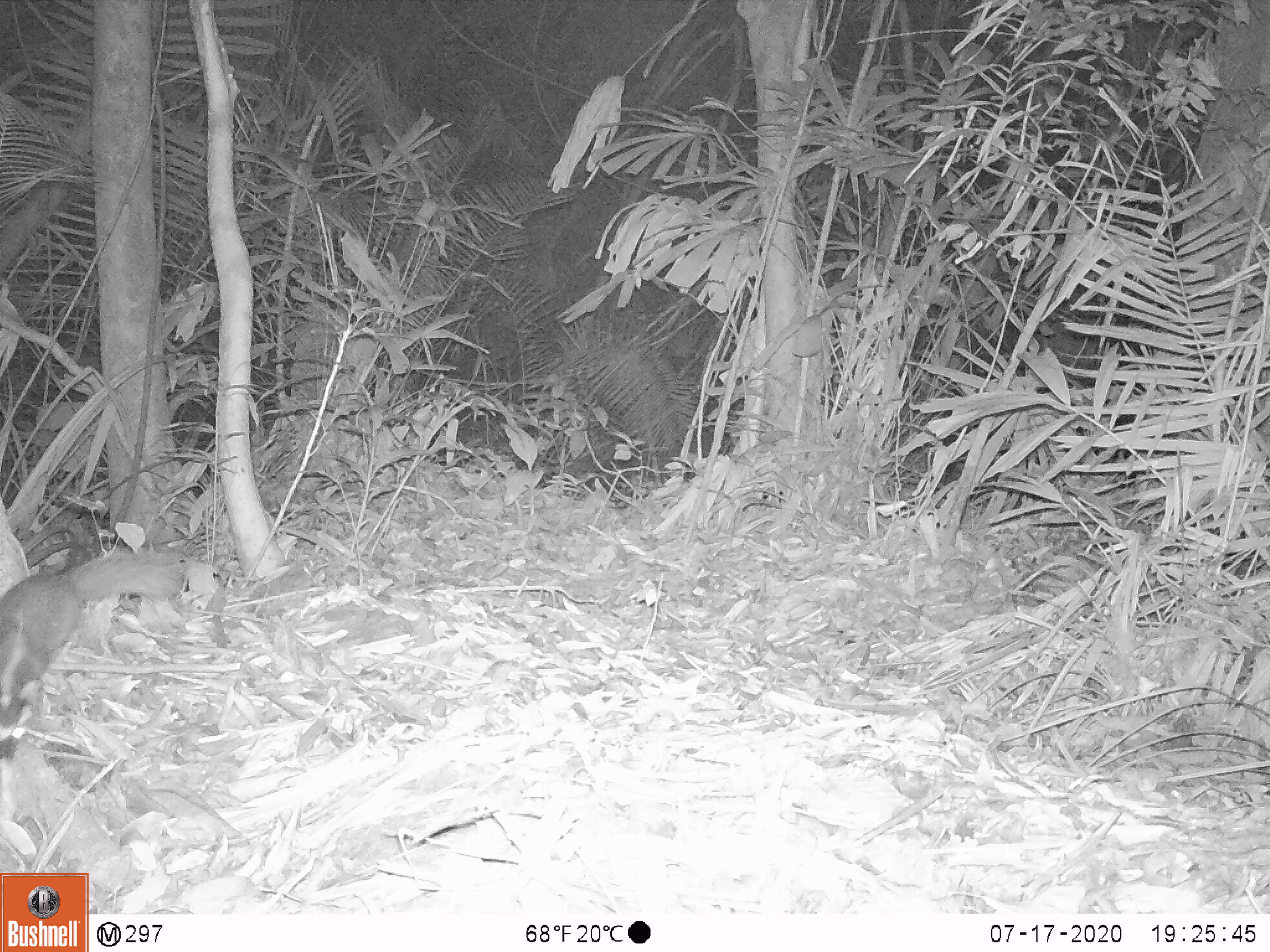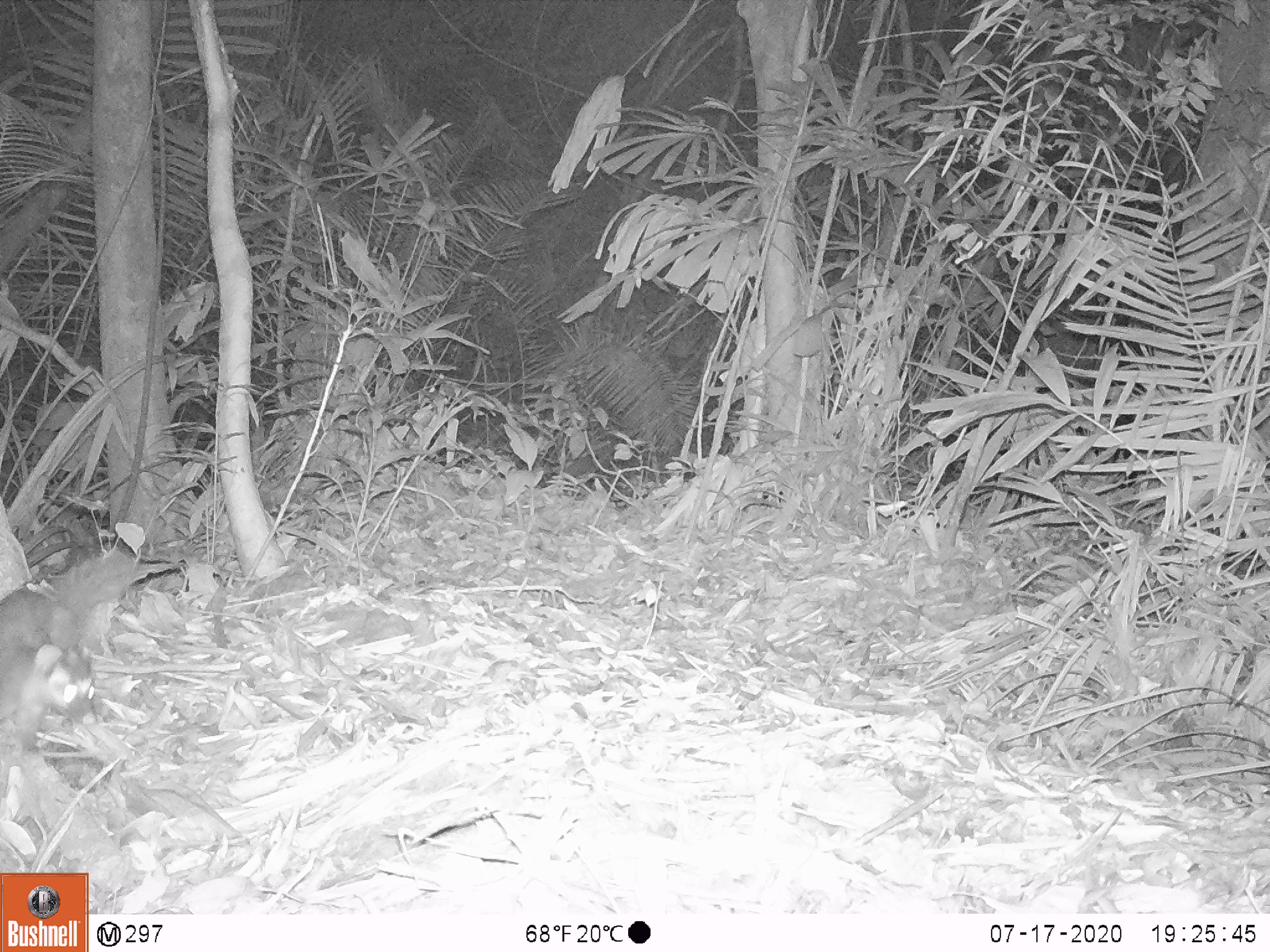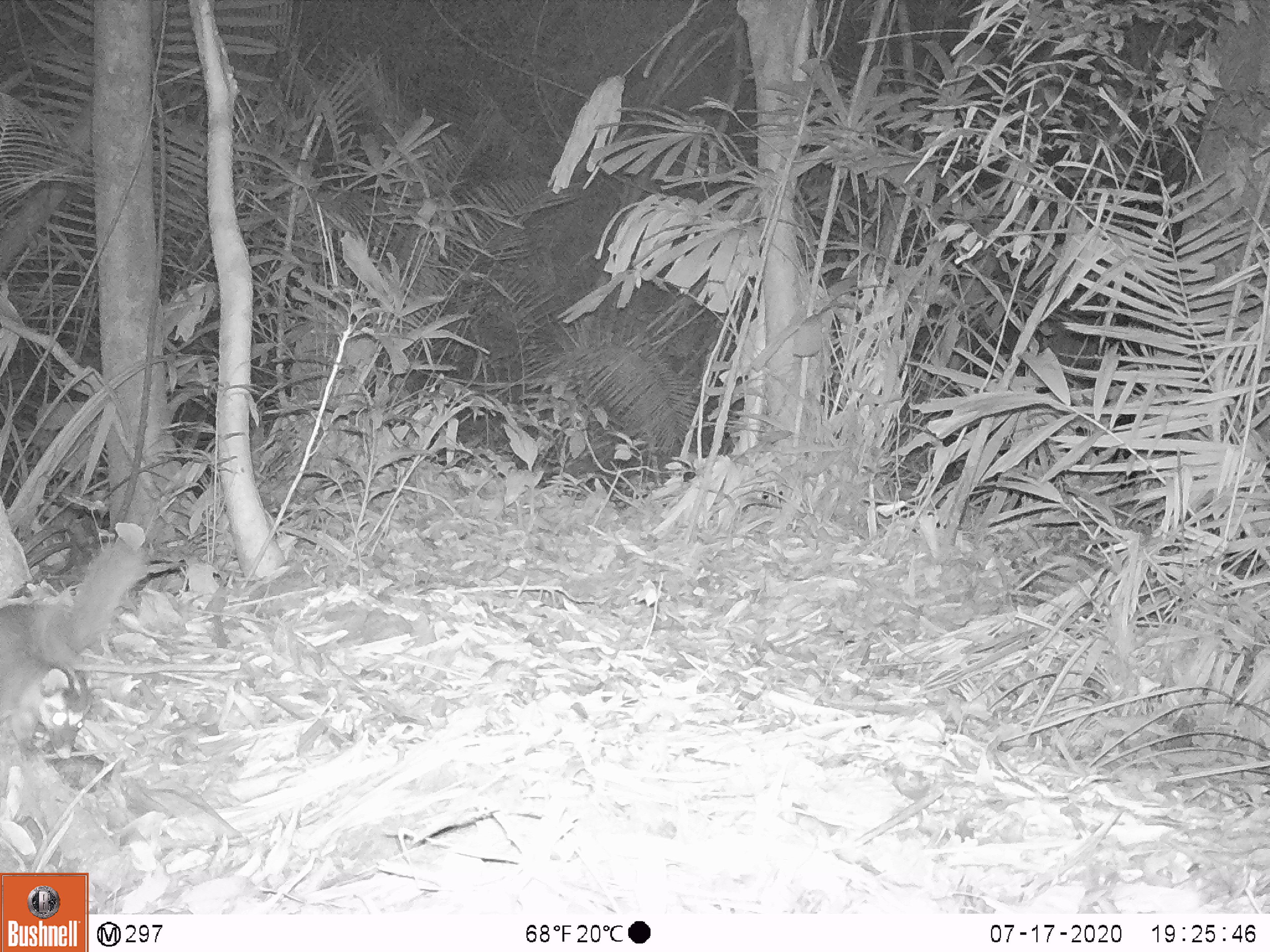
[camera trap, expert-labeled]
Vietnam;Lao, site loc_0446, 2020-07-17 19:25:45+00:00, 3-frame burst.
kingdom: Animalia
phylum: Chordata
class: Mammalia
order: Carnivora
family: Mustelidae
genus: Melogale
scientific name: Melogale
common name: ferret badger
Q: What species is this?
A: Ferret badger (Melogale).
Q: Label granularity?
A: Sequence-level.